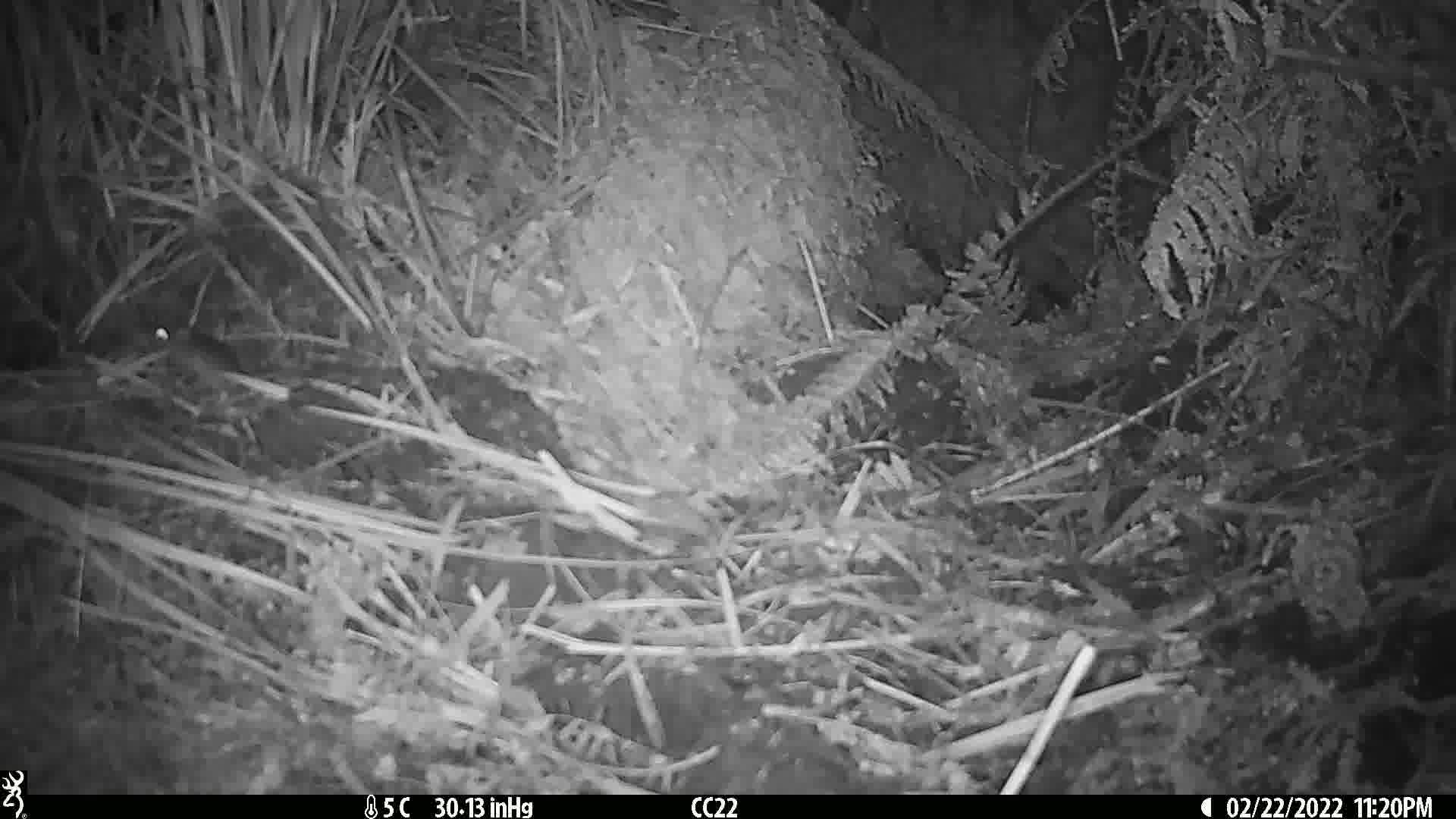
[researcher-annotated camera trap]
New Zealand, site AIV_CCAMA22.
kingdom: Animalia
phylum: Chordata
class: Mammalia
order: Rodentia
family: Muridae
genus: Mus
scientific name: Mus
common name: mouse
Mouse (Mus).